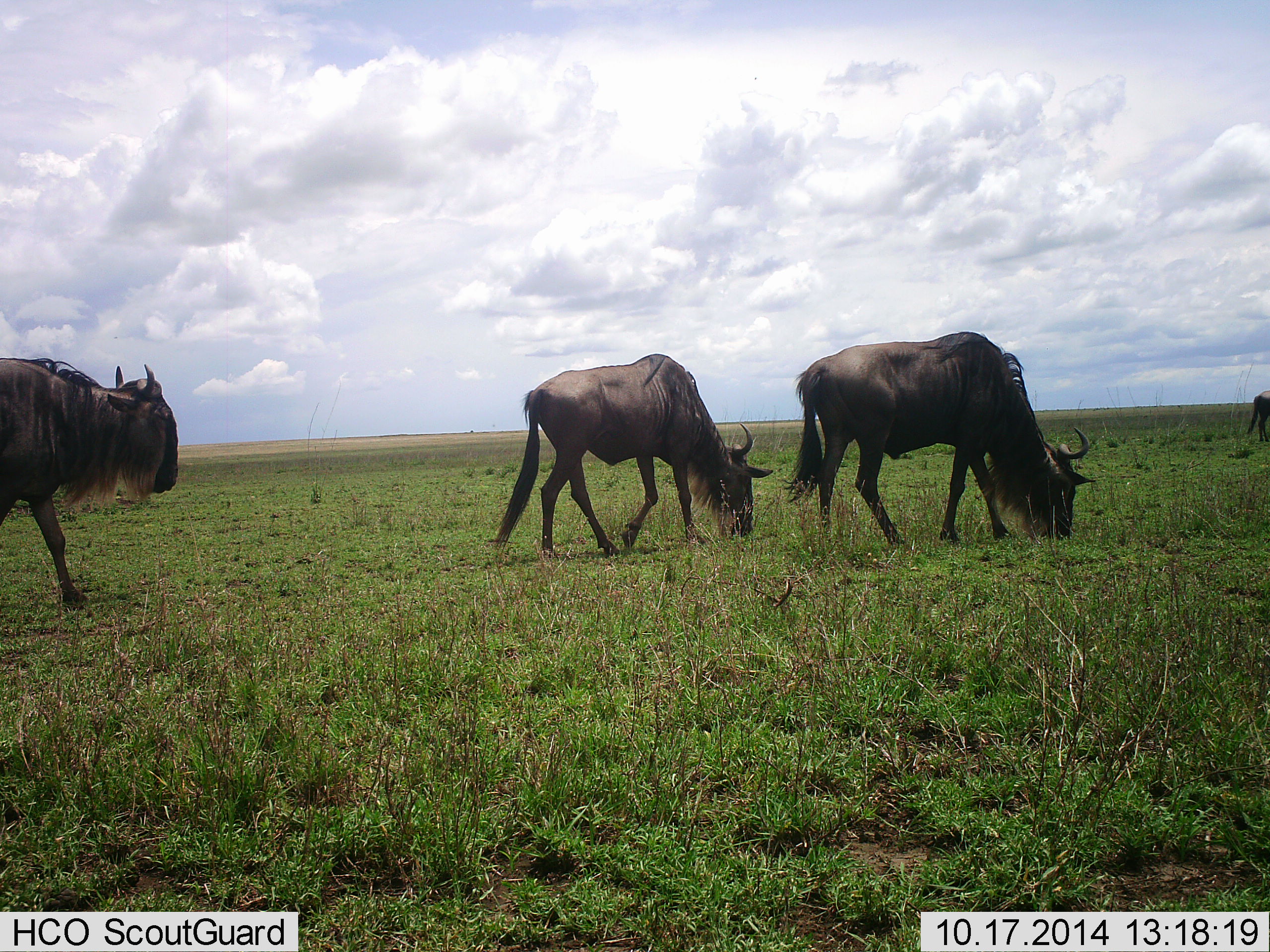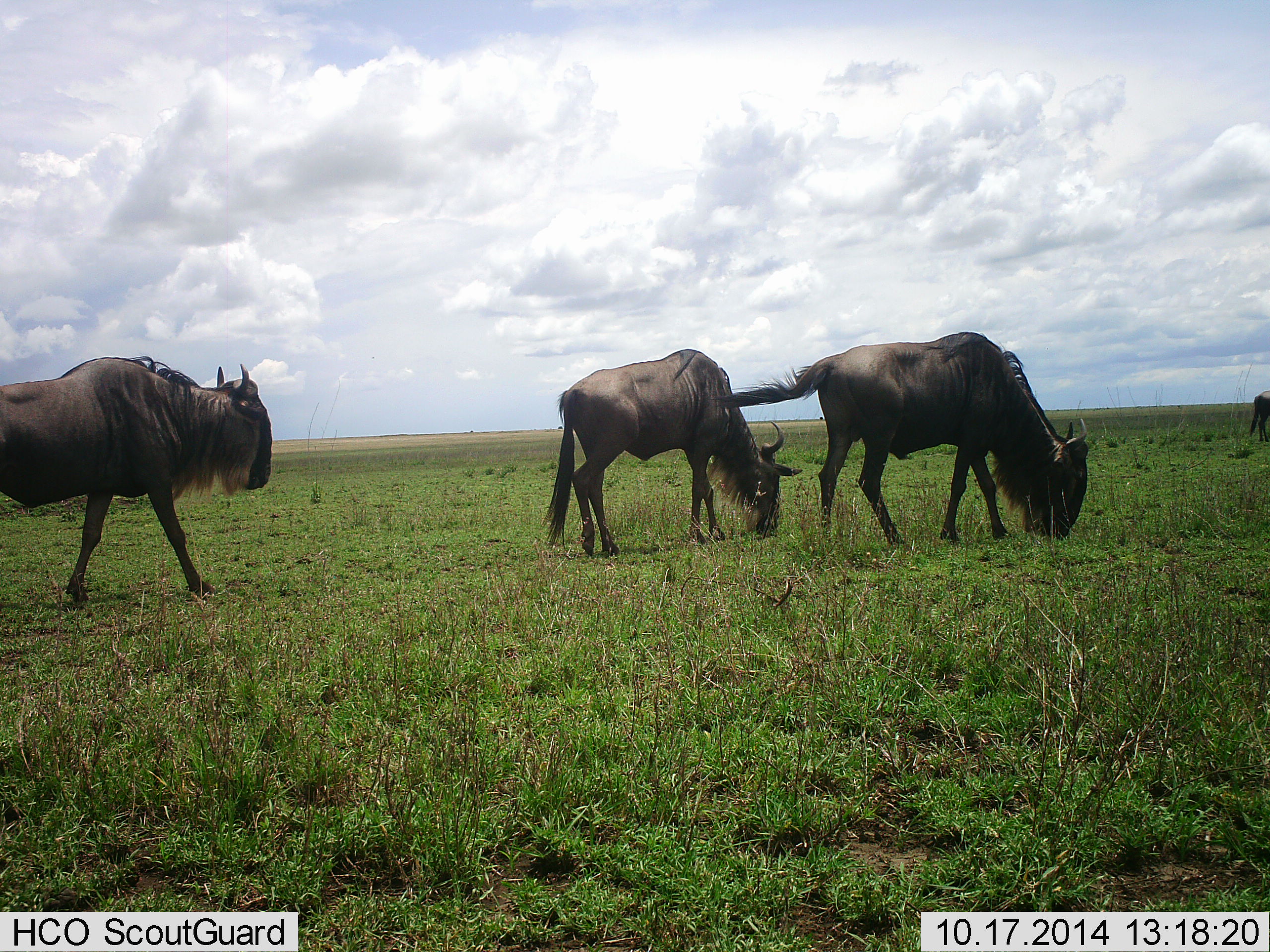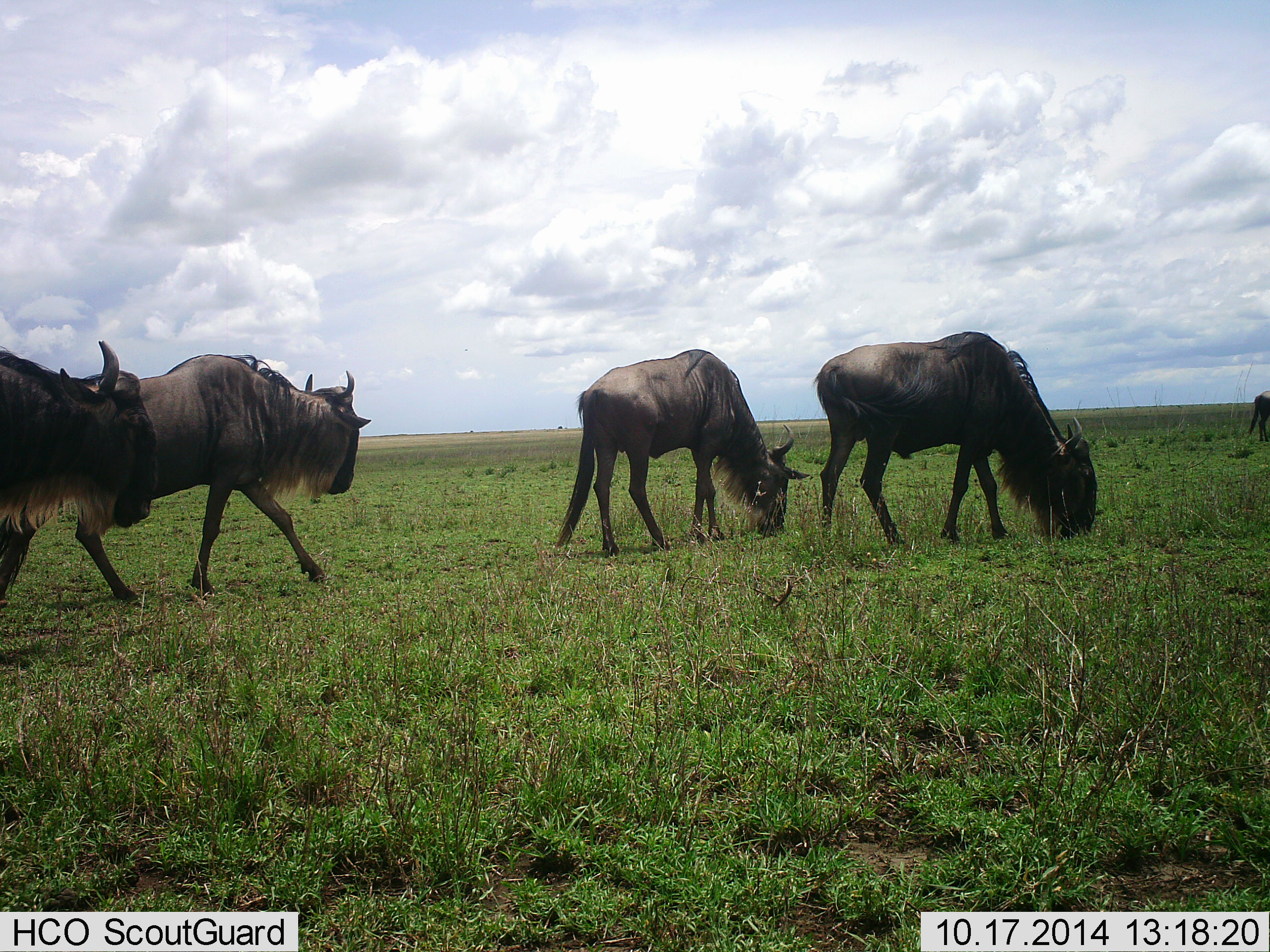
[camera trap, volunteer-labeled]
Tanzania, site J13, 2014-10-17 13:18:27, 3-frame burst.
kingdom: Animalia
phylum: Chordata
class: Mammalia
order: Artiodactyla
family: Bovidae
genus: Connochaetes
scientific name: Connochaetes taurinus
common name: blue wildebeest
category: wildebeest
Wildebeest (blue wildebeest) (Connochaetes taurinus), count 4. Behavior (volunteer vote fractions): standing 10%, resting 0%, moving 90%, interacting 0%. Young present (vote fraction): 0%. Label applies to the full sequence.